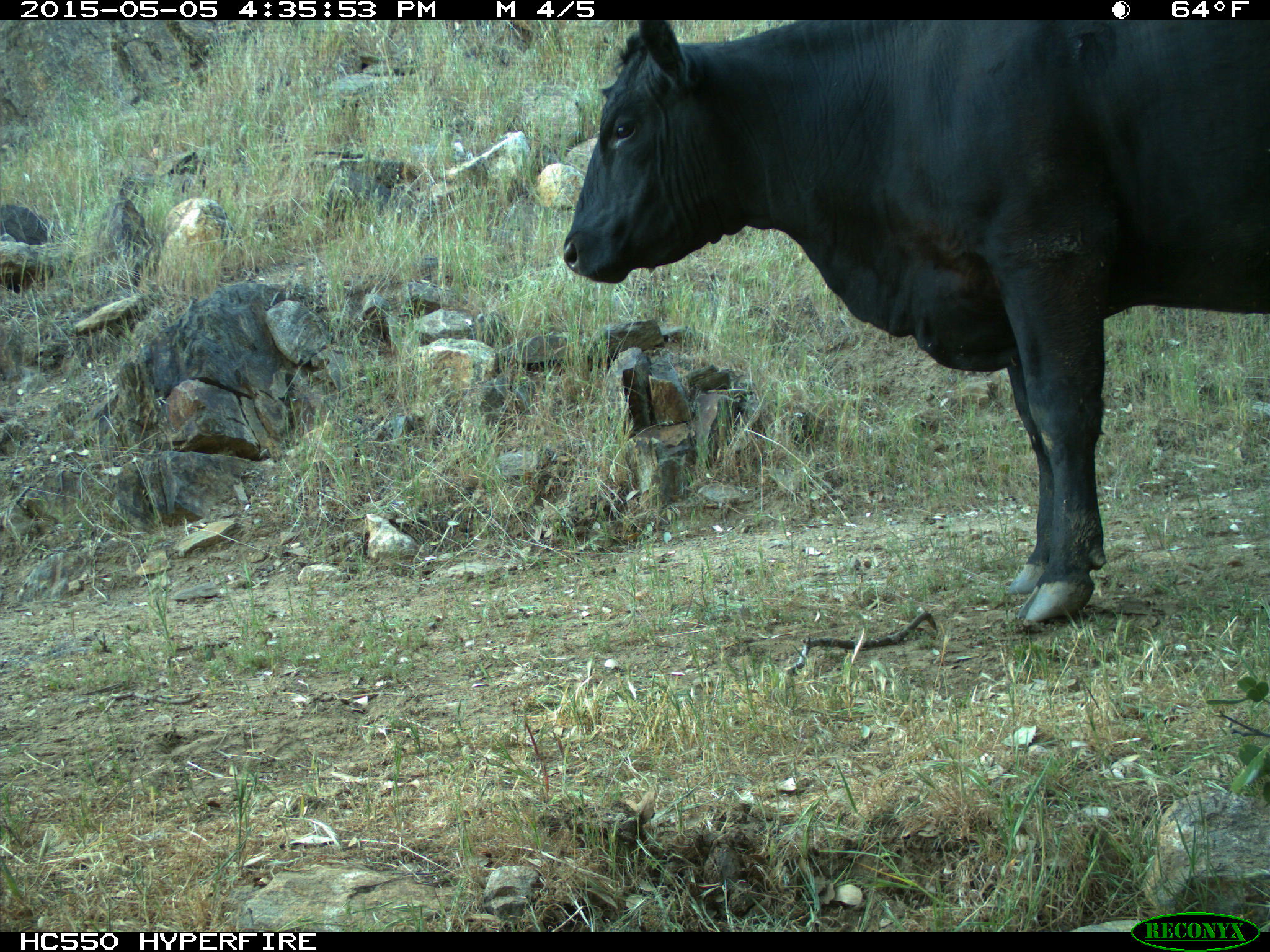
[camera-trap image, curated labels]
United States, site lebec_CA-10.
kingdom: Animalia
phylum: Chordata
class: Mammalia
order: Artiodactyla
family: Bovidae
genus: Bos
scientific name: Bos taurus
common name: domestic cow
Bos taurus (domestic cow).